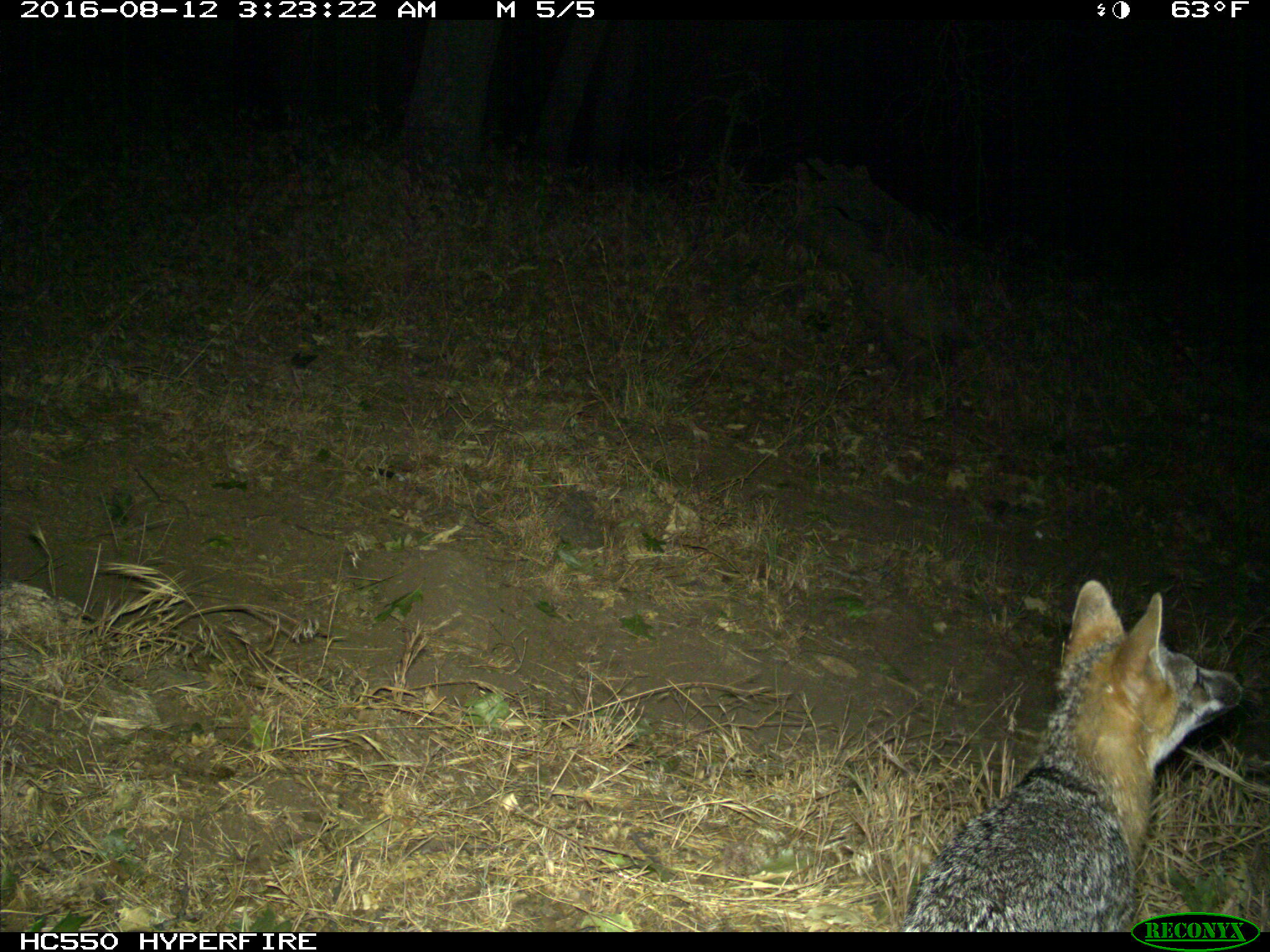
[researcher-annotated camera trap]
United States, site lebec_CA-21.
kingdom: Animalia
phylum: Chordata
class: Mammalia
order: Carnivora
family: Canidae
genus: Urocyon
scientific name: Urocyon cinereoargenteus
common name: gray fox